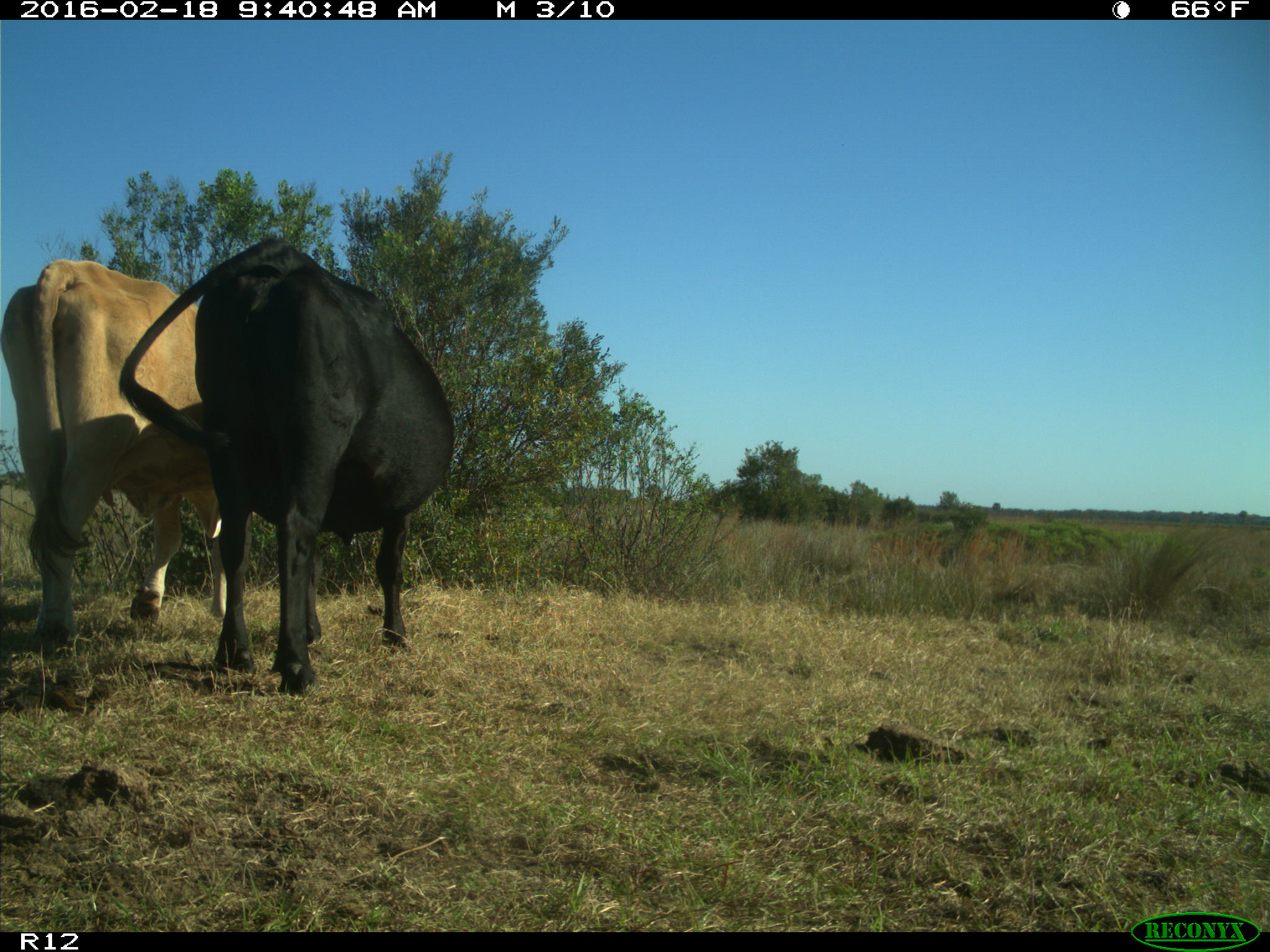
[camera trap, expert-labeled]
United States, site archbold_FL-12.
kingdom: Animalia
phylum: Chordata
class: Mammalia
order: Artiodactyla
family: Bovidae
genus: Bos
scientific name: Bos taurus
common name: domestic cow